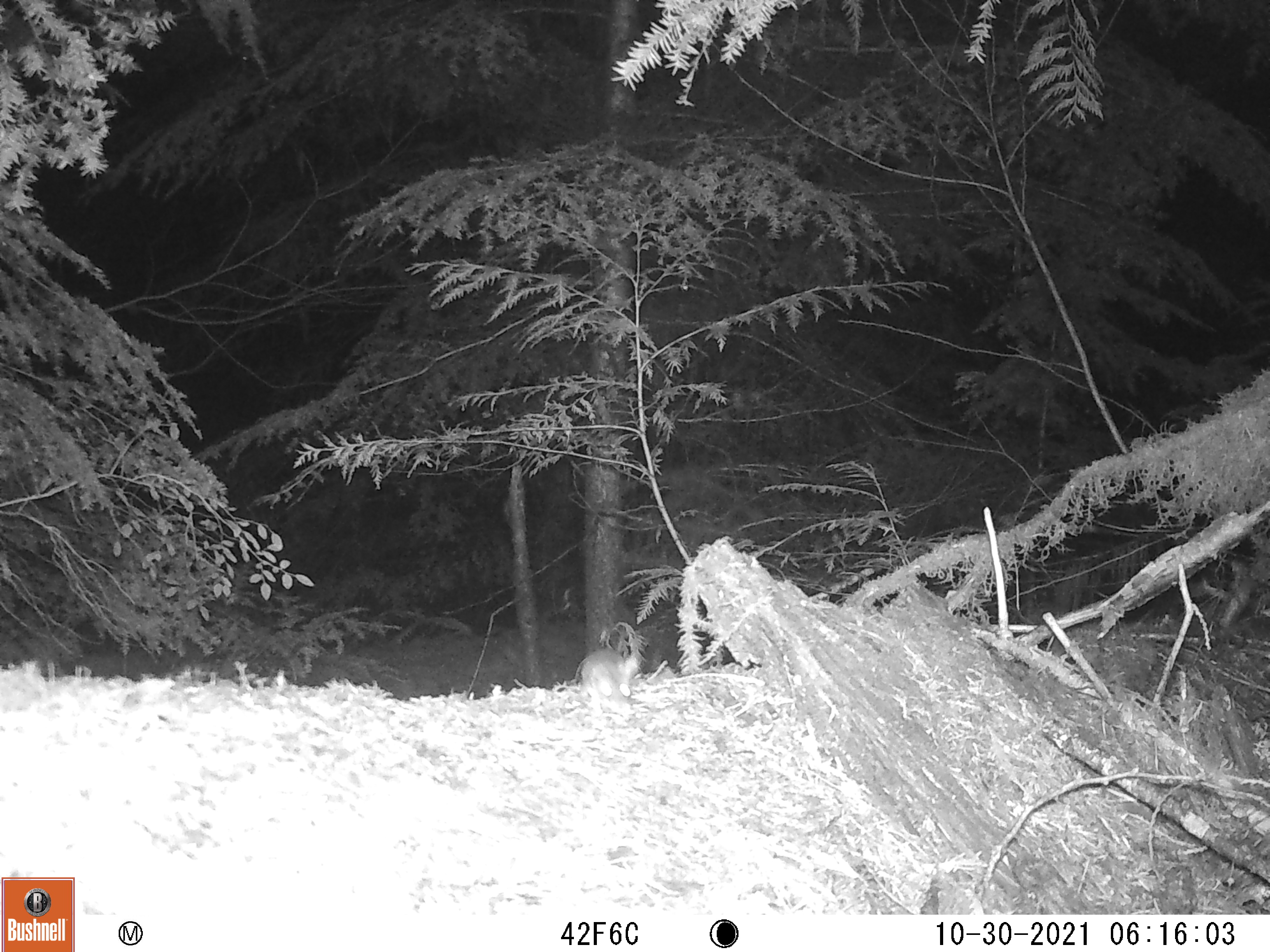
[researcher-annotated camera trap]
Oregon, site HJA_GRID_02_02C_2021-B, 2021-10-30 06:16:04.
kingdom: Animalia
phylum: Chordata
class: Mammalia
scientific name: Mammalia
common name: small mammal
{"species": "small mammal (Mammalia)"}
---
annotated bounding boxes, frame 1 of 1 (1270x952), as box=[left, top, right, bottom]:
small mammal: box=[562, 638, 681, 751]